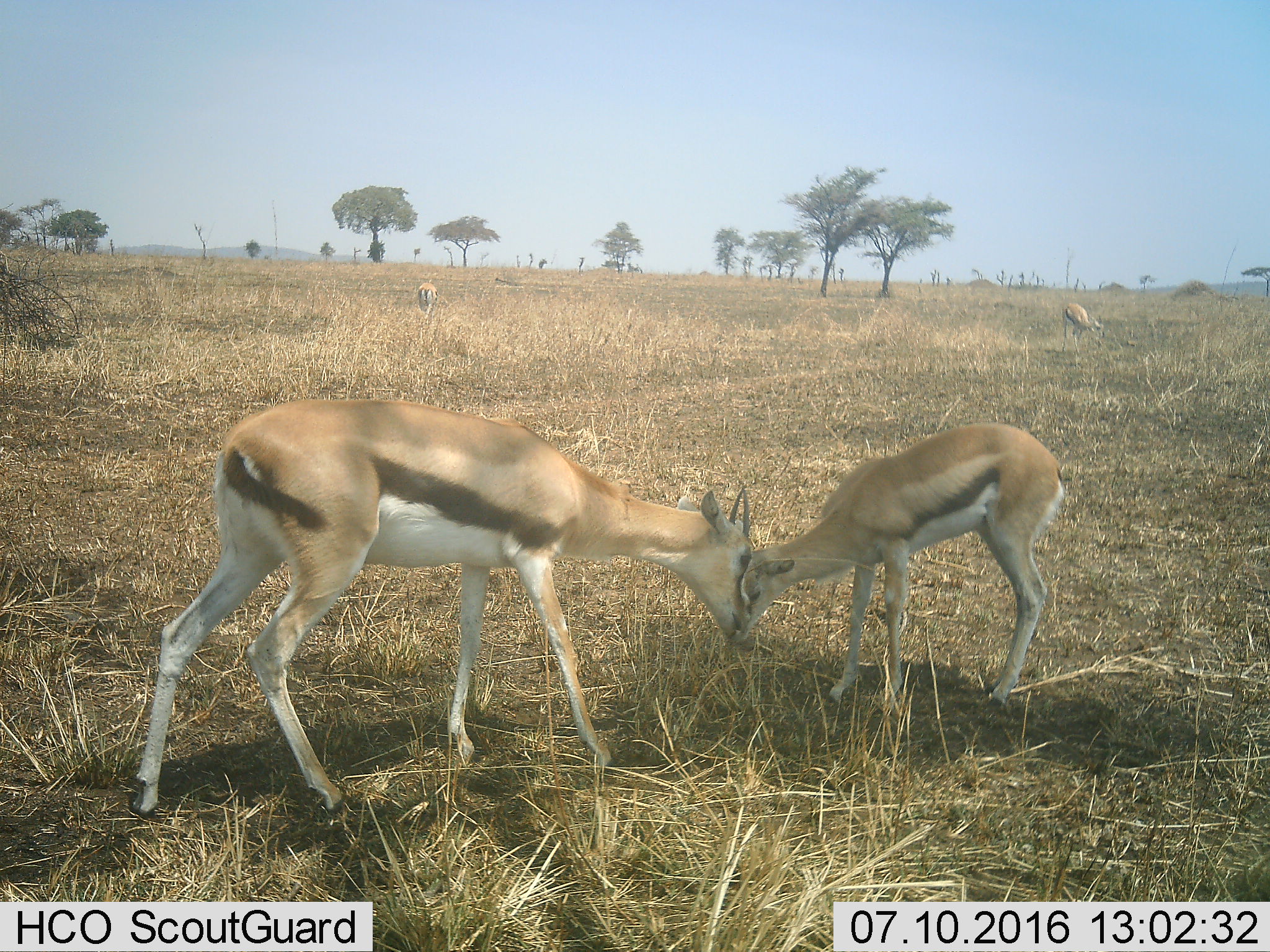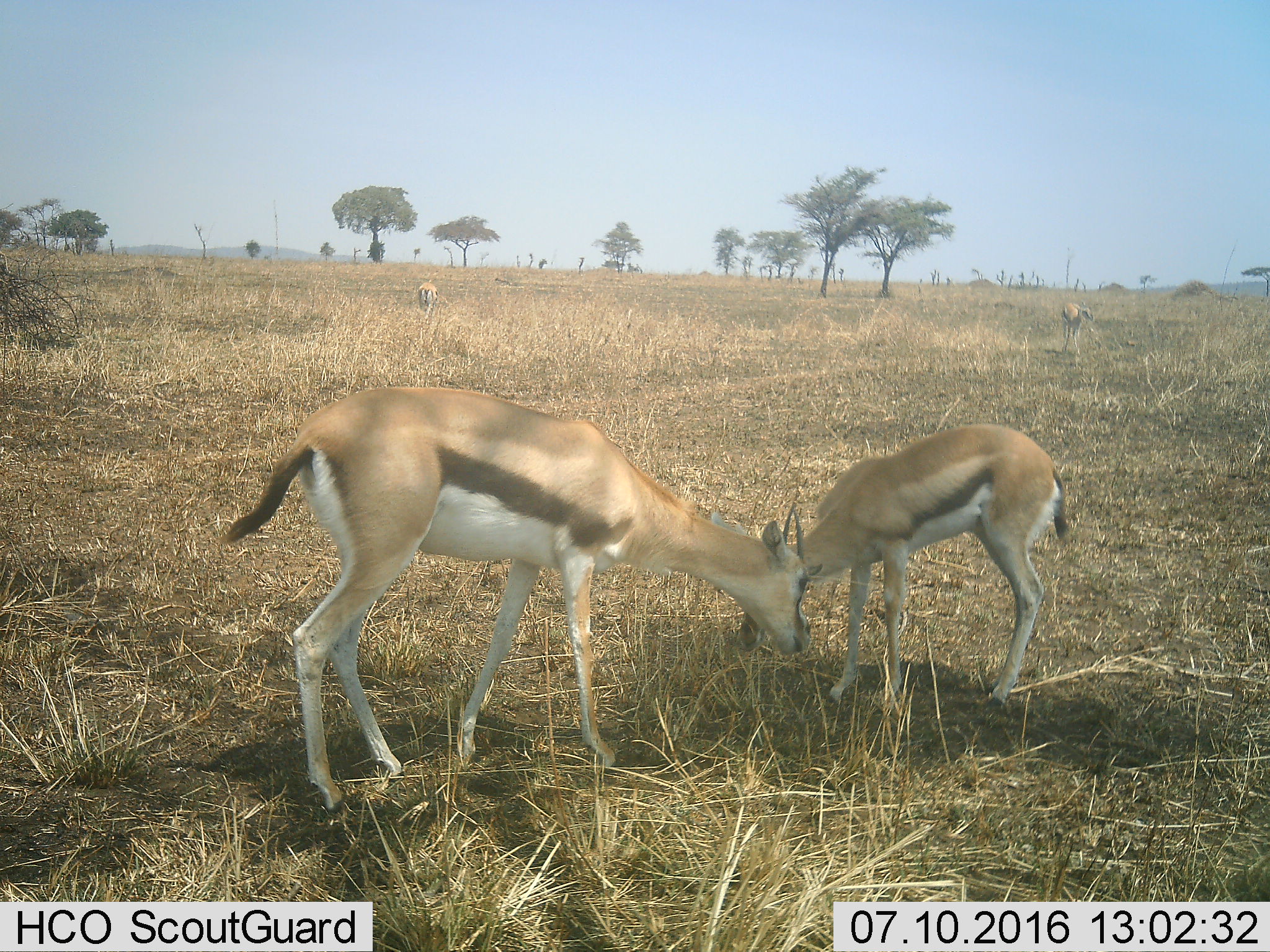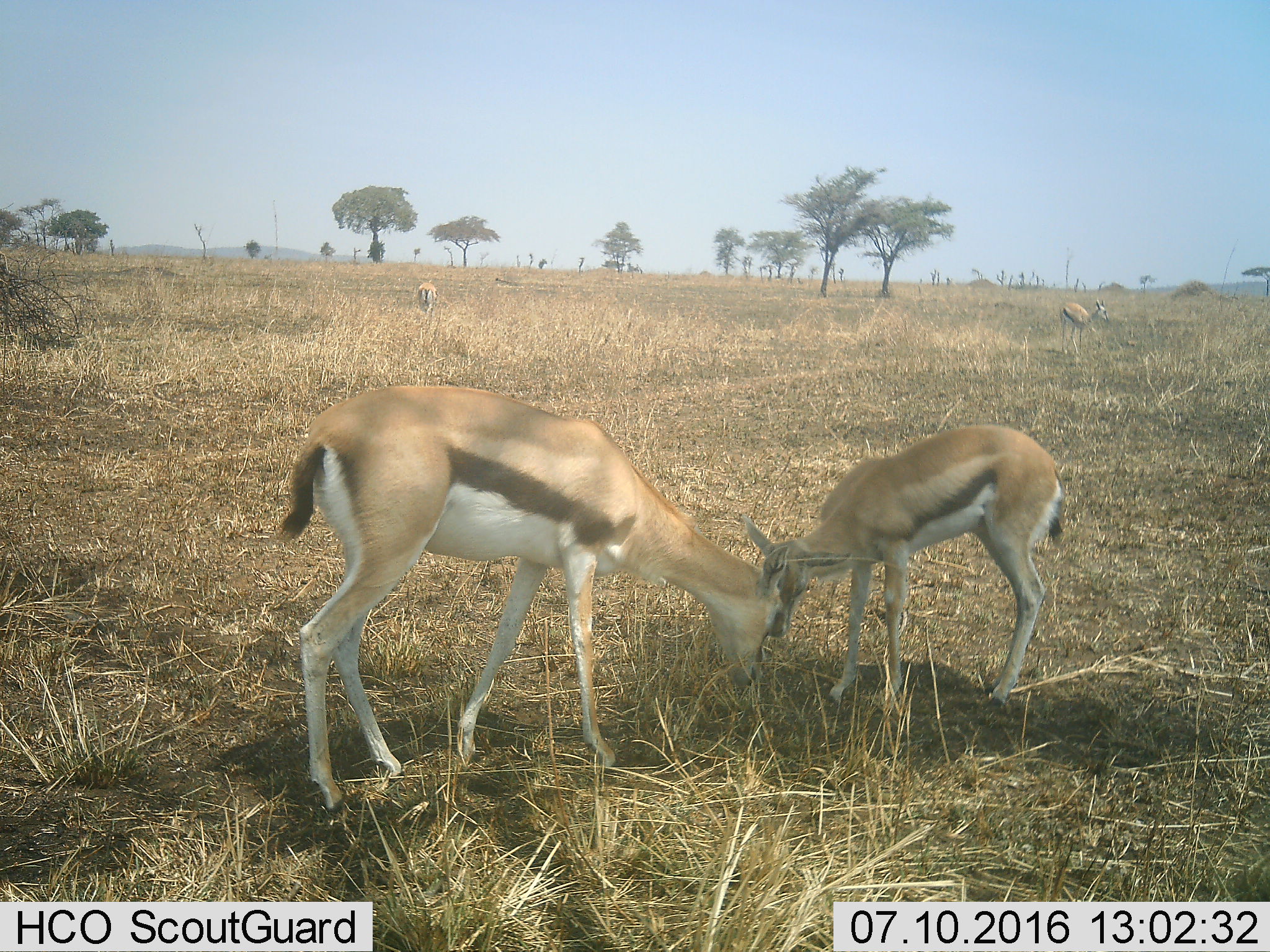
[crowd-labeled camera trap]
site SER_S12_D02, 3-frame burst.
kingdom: Animalia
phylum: Chordata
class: Mammalia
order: Artiodactyla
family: Bovidae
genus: Eudorcas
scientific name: Eudorcas thomsonii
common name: thomson's gazelle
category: gazellethomsons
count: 4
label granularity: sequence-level